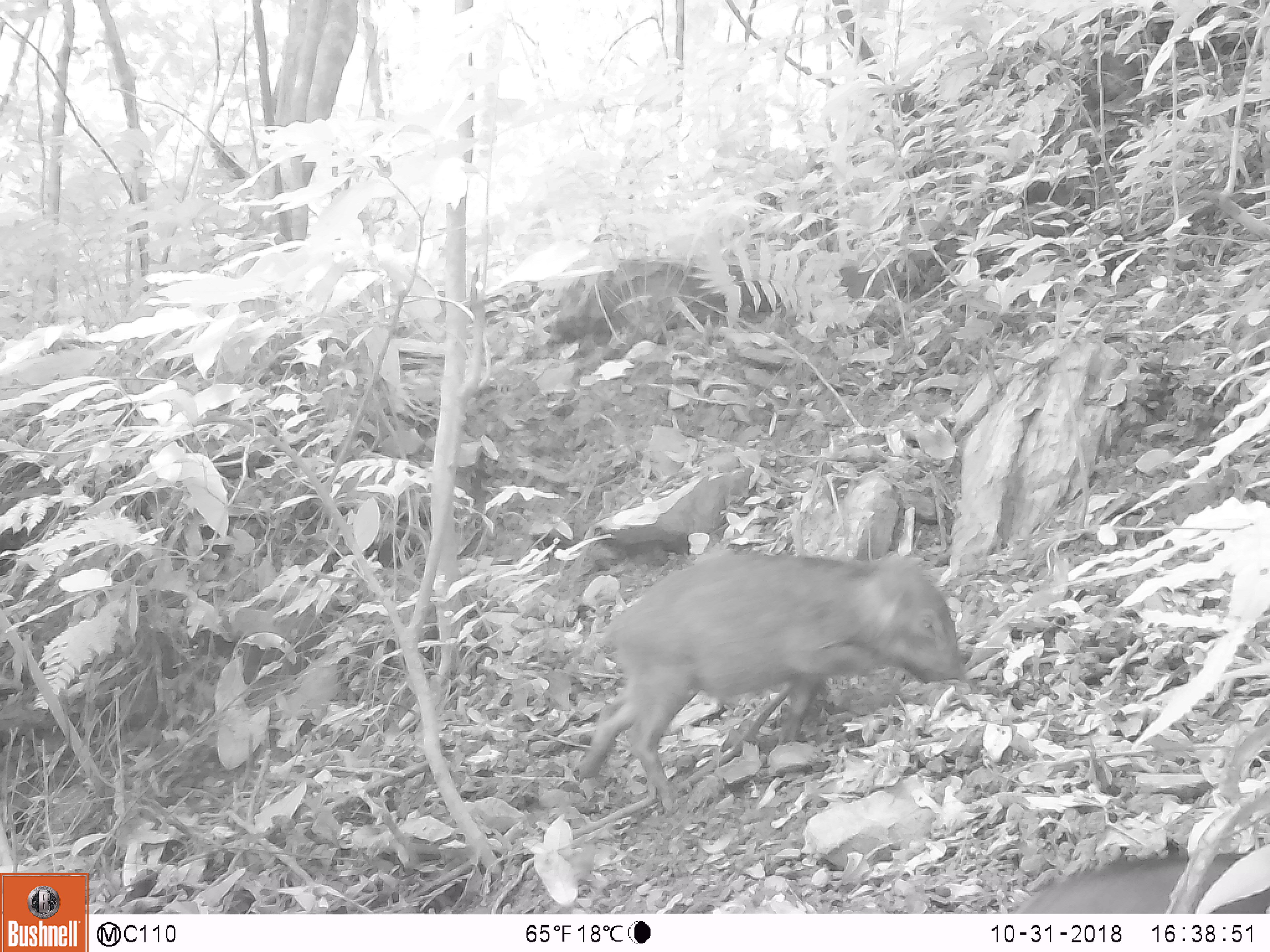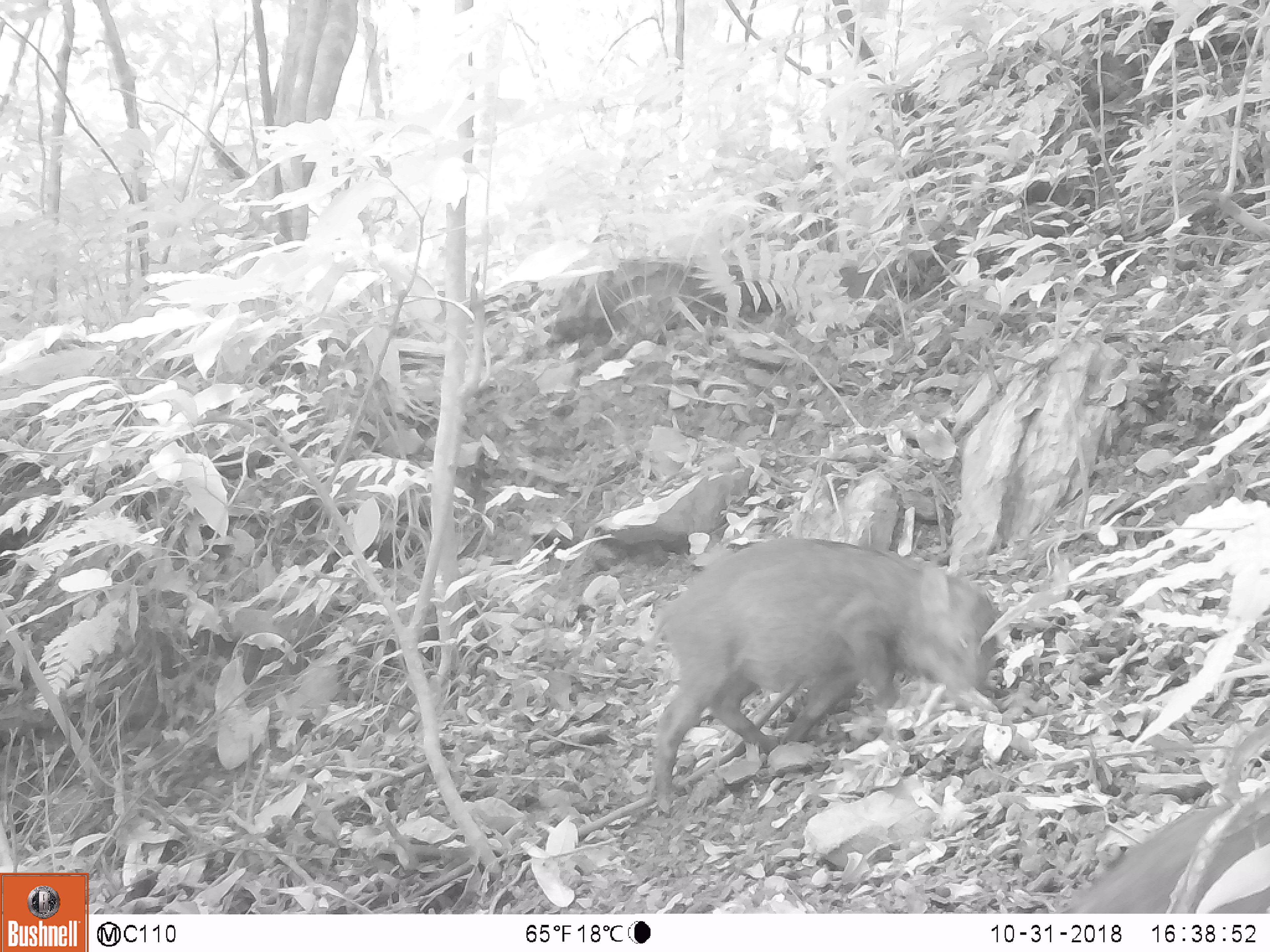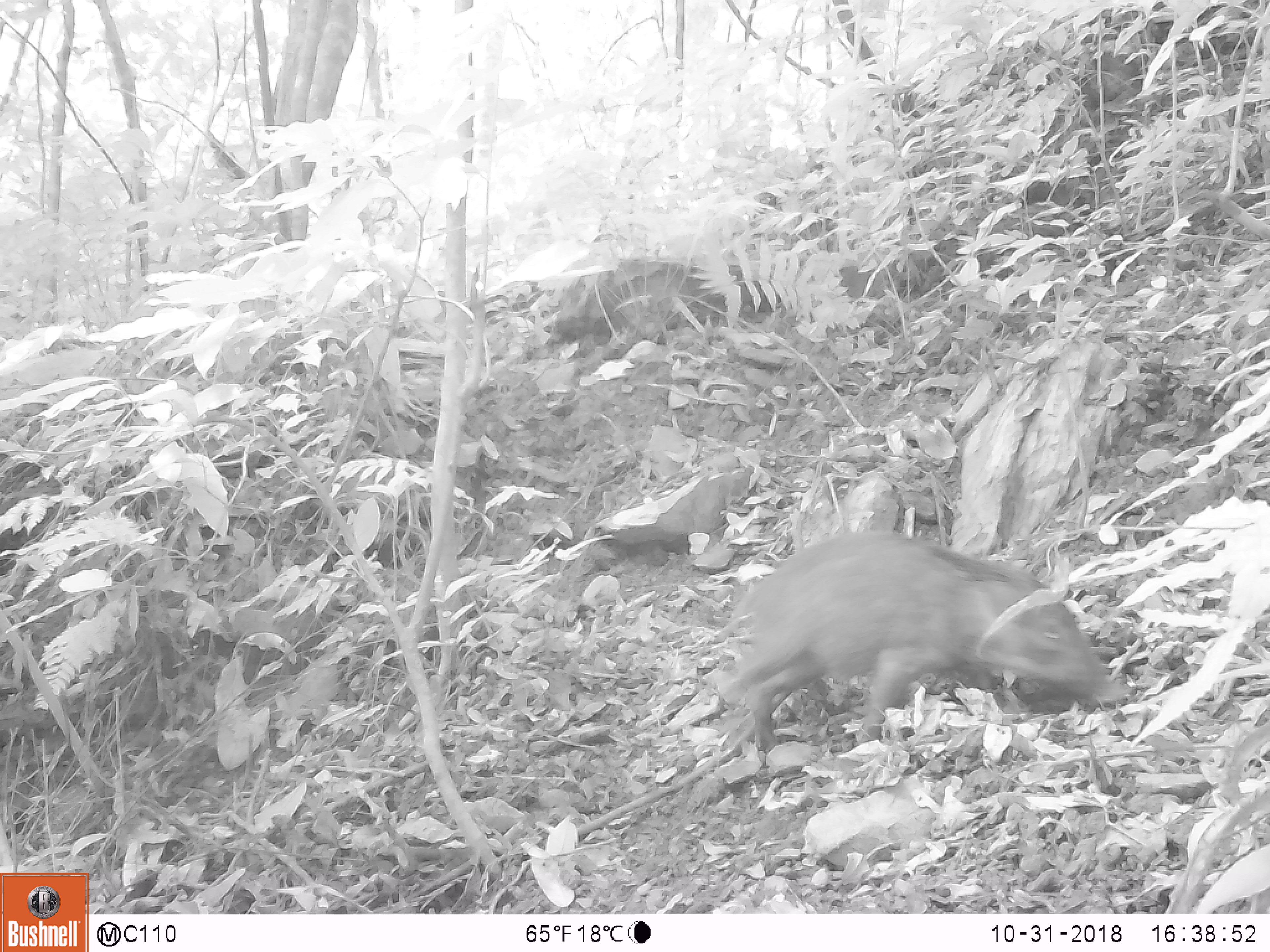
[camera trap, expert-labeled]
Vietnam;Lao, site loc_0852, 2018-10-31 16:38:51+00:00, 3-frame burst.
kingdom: Animalia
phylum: Chordata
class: Mammalia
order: Artiodactyla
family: Suidae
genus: Sus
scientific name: Sus scrofa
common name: eurasian wild pig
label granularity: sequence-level